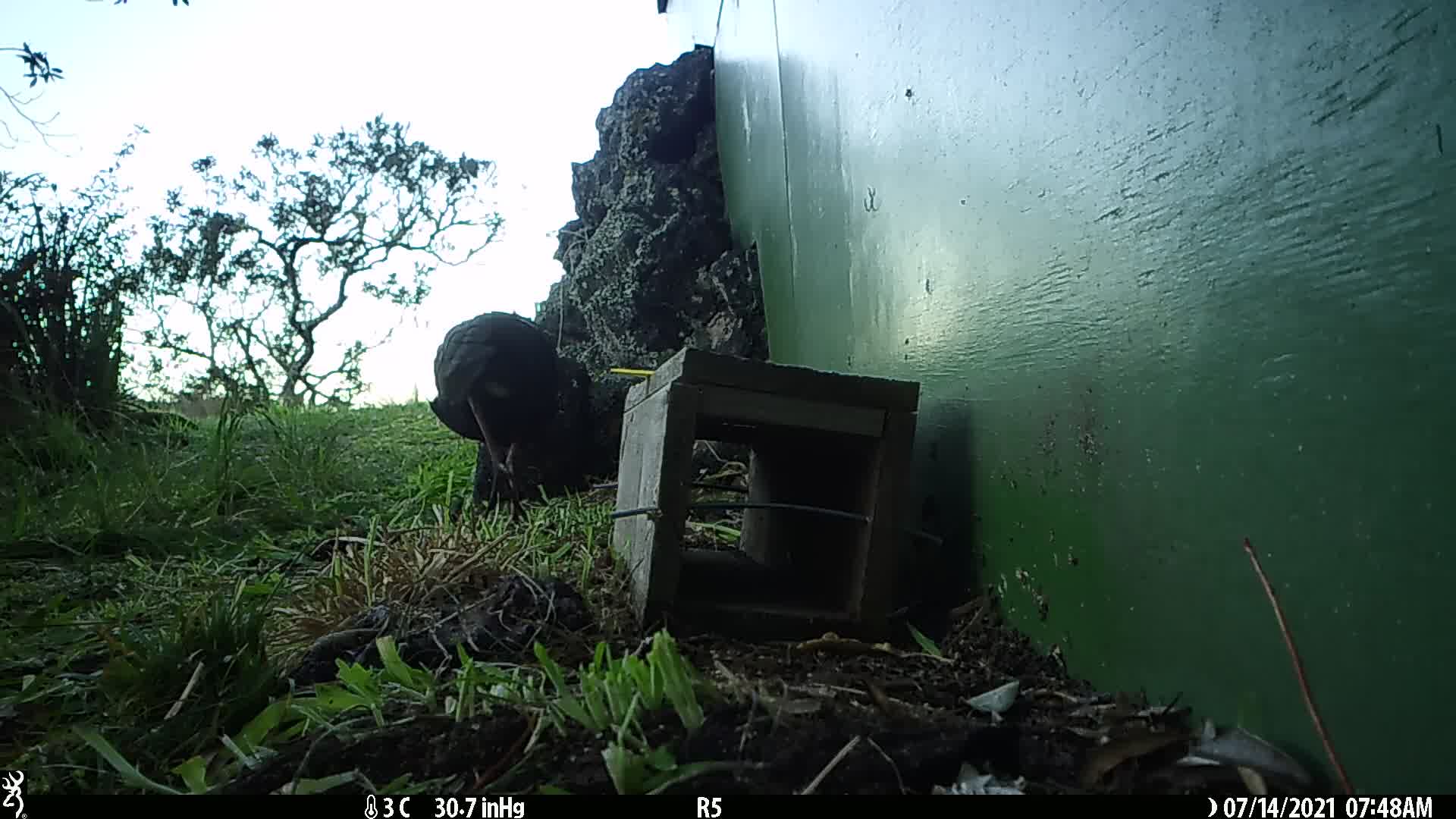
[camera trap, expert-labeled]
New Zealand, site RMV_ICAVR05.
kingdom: Animalia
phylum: Chordata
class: Aves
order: Gruiformes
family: Rallidae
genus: Porphyrio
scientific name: Porphyrio melanotus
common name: australasian swamphen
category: pukeko